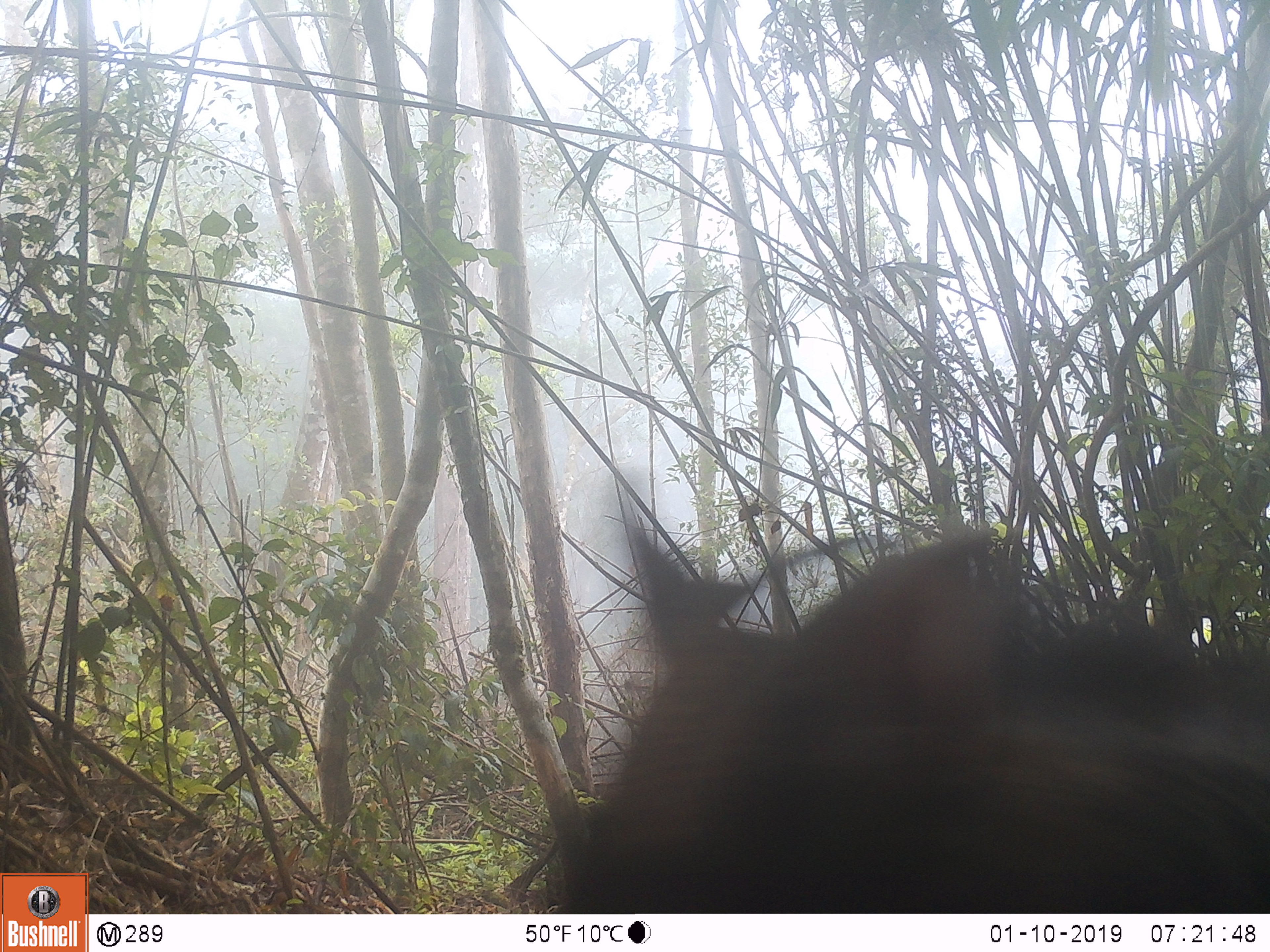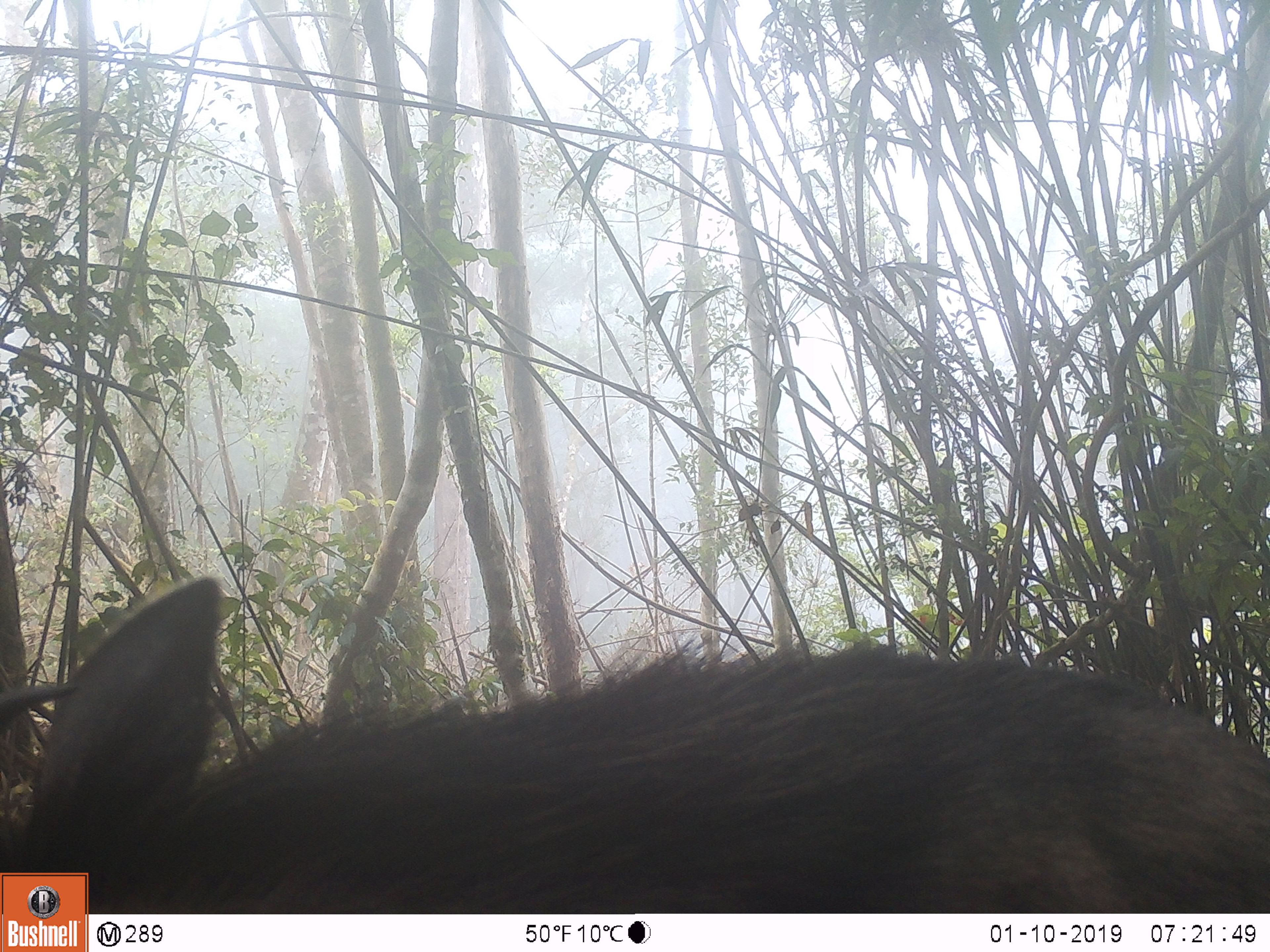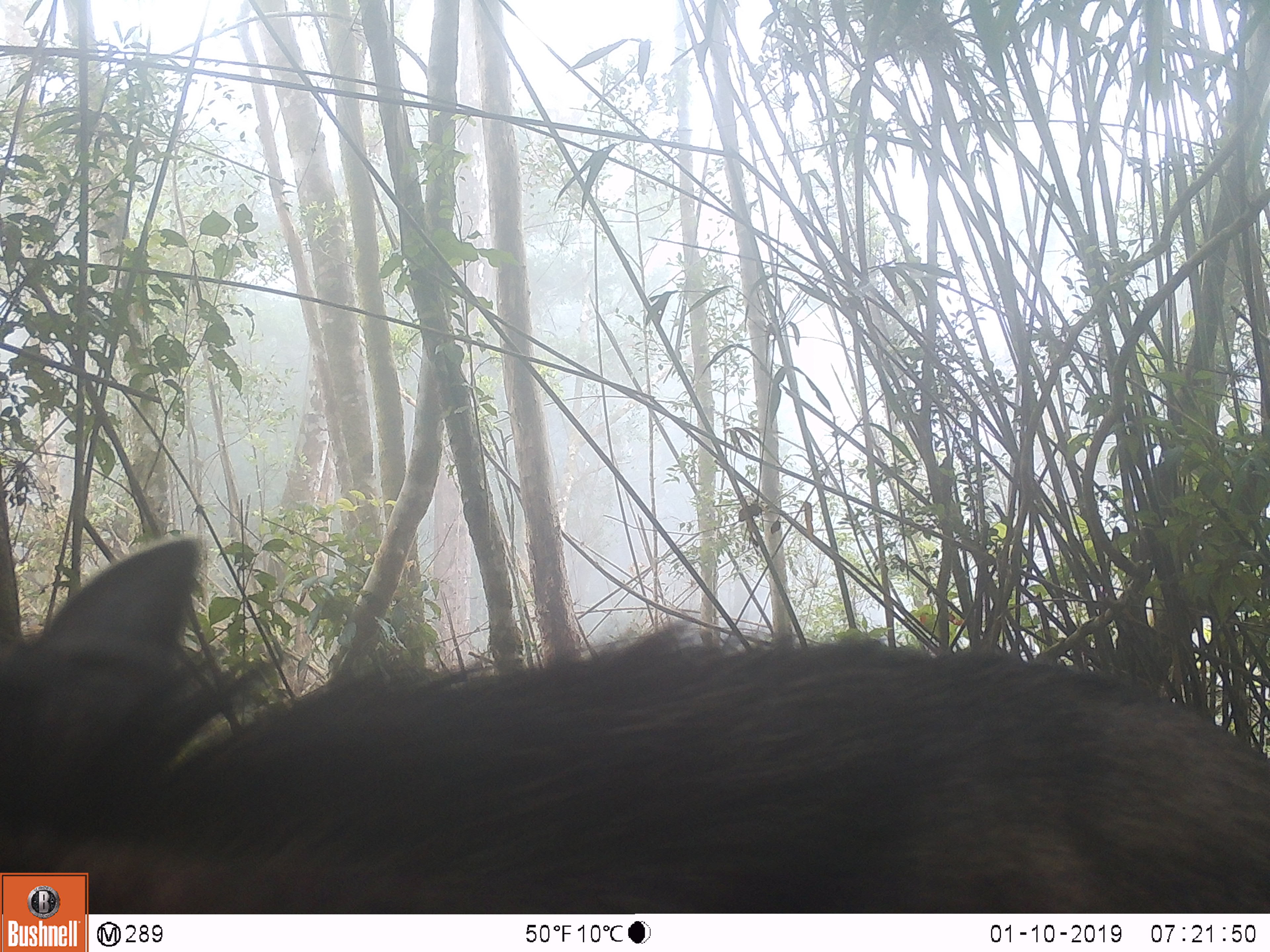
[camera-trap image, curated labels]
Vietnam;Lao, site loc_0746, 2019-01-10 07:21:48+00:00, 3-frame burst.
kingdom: Animalia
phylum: Chordata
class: Mammalia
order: Artiodactyla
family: Bovidae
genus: Capricornis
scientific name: Capricornis sumatraensis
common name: chinese serow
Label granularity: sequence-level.